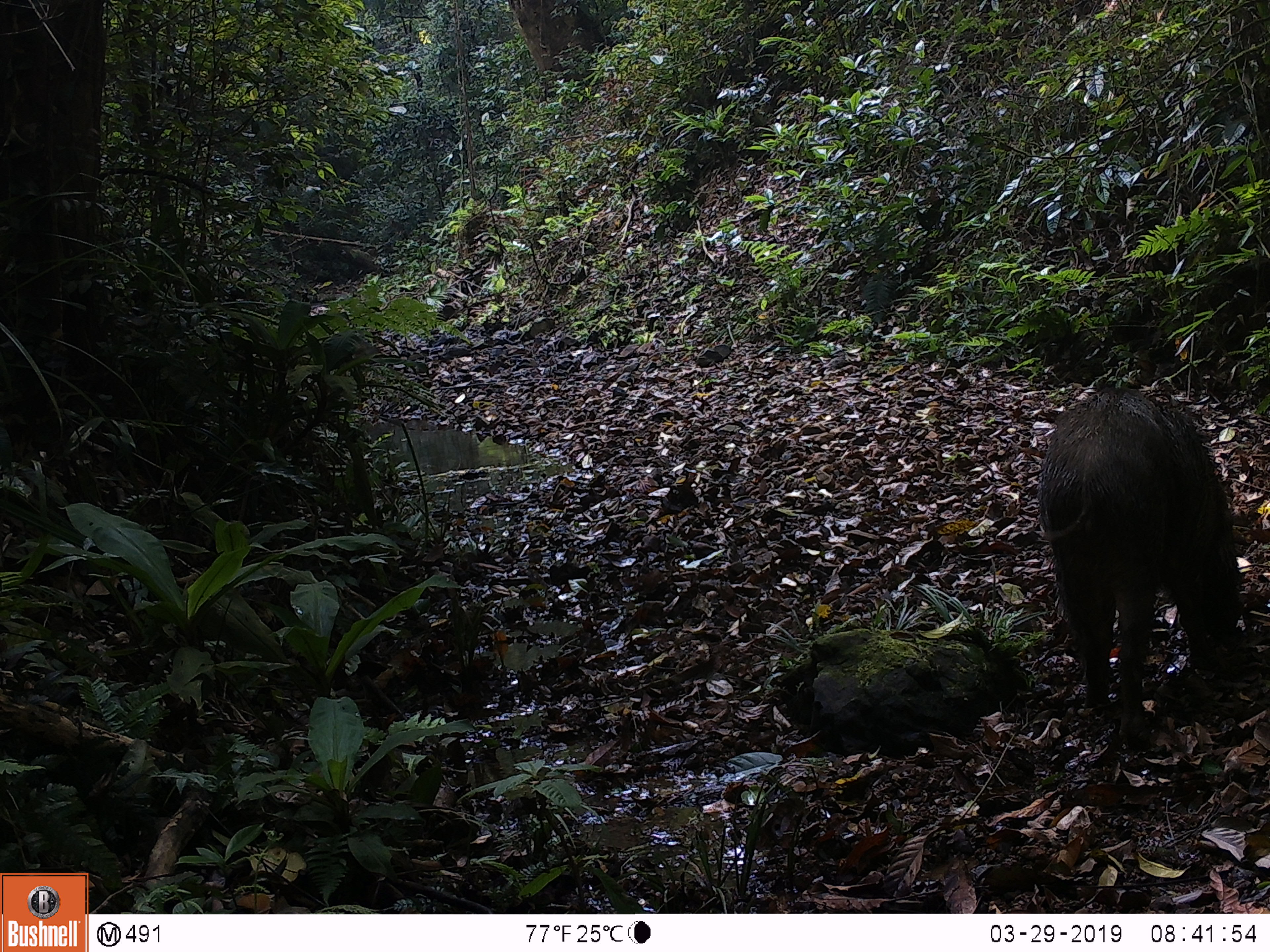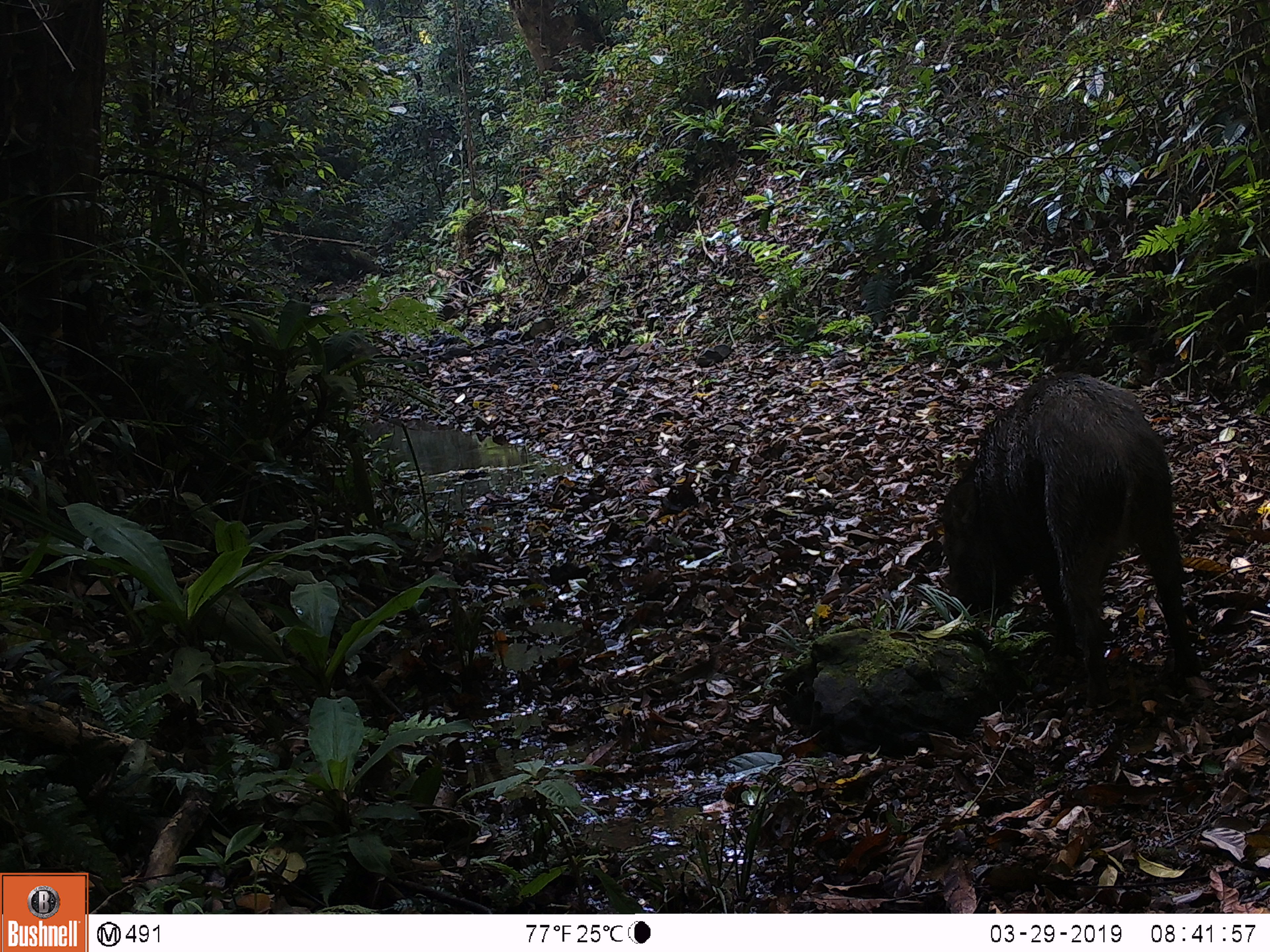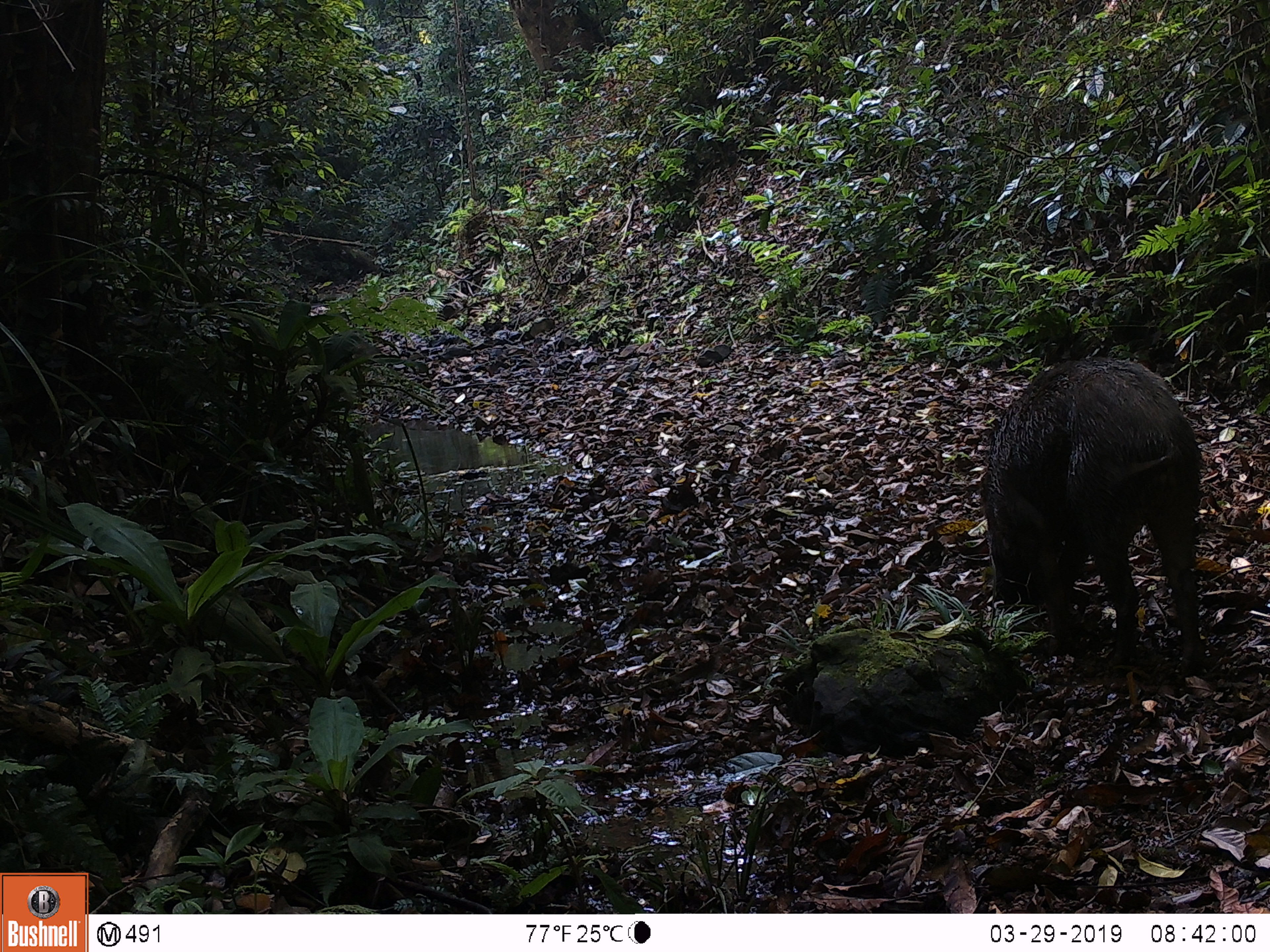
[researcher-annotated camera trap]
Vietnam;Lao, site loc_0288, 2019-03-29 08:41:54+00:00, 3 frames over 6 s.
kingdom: Animalia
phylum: Chordata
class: Mammalia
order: Artiodactyla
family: Suidae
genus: Sus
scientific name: Sus scrofa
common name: eurasian wild pig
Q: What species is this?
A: Eurasian wild pig (Sus scrofa).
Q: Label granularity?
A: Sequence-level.